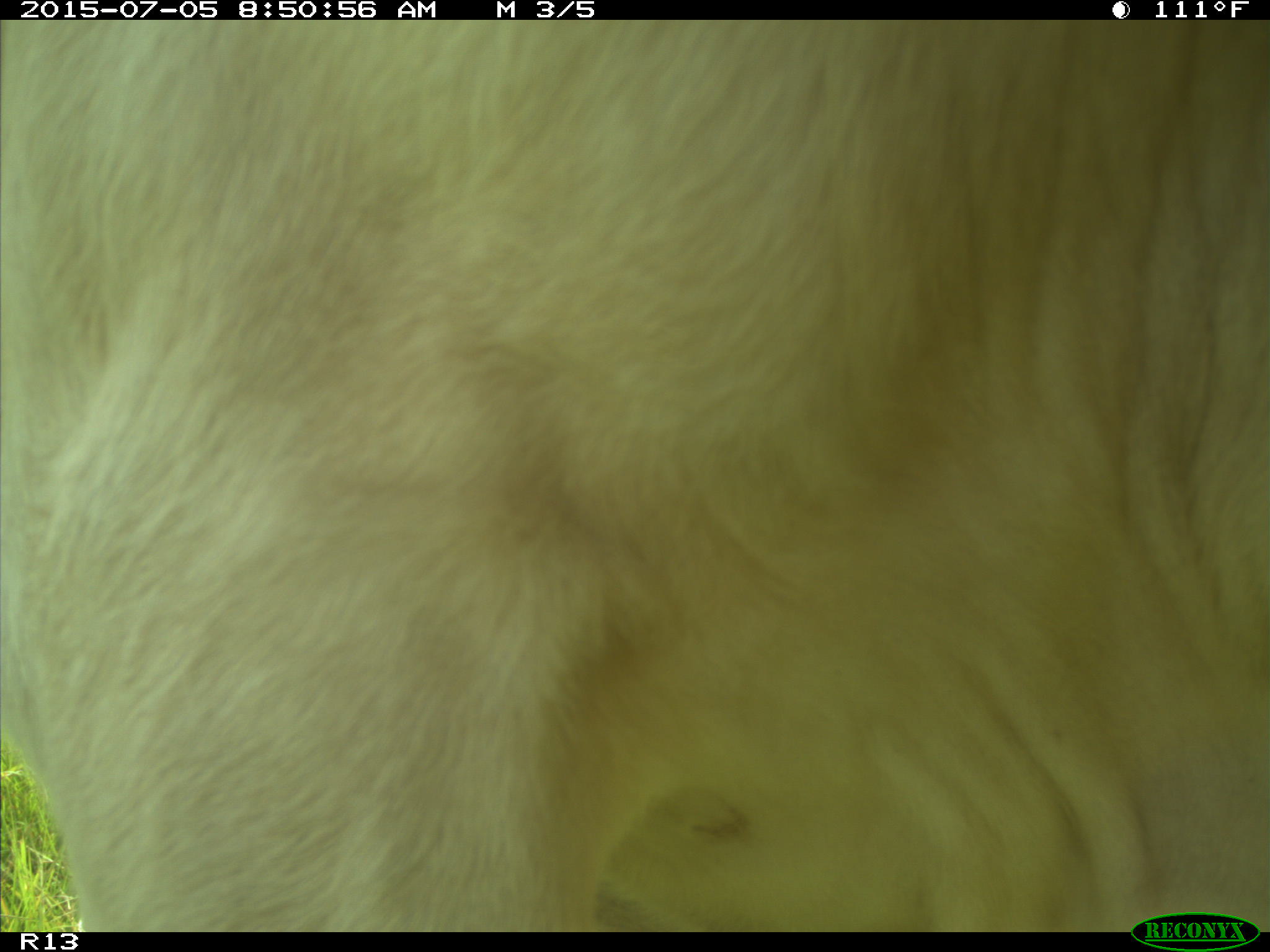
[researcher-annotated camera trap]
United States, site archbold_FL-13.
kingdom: Animalia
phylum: Chordata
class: Mammalia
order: Artiodactyla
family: Bovidae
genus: Bos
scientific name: Bos taurus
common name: domestic cow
Bos taurus (domestic cow).